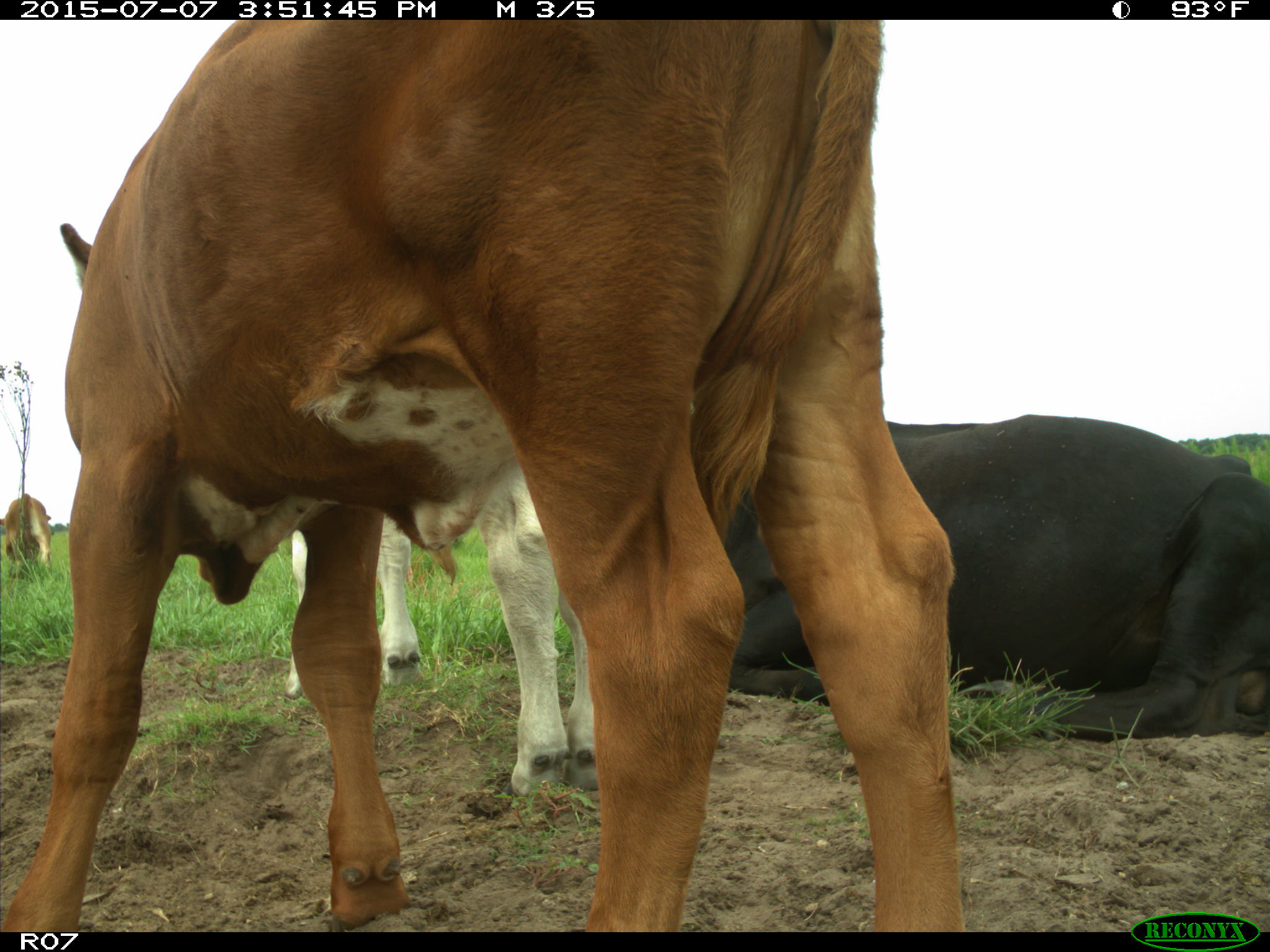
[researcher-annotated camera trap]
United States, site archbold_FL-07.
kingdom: Animalia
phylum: Chordata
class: Mammalia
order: Artiodactyla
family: Bovidae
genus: Bos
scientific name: Bos taurus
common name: domestic cow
Bos taurus (domestic cow).